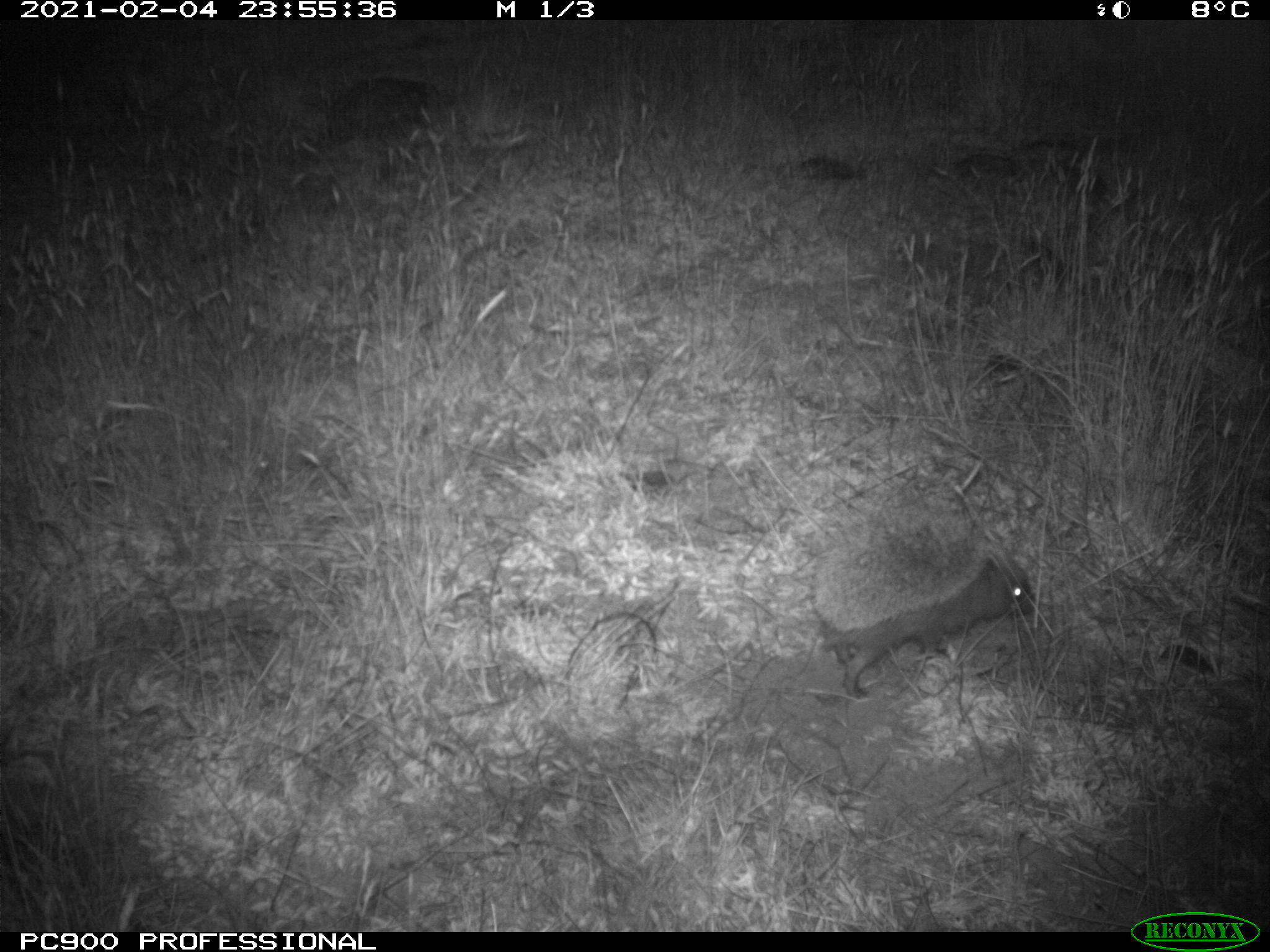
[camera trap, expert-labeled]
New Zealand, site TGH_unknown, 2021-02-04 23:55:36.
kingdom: Animalia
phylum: Chordata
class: Mammalia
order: Eulipotyphla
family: Erinaceidae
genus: Erinaceus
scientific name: Erinaceus europaeus europaeus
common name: european hedgehog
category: hedgehog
Hedgehog (european hedgehog) (Erinaceus europaeus europaeus).